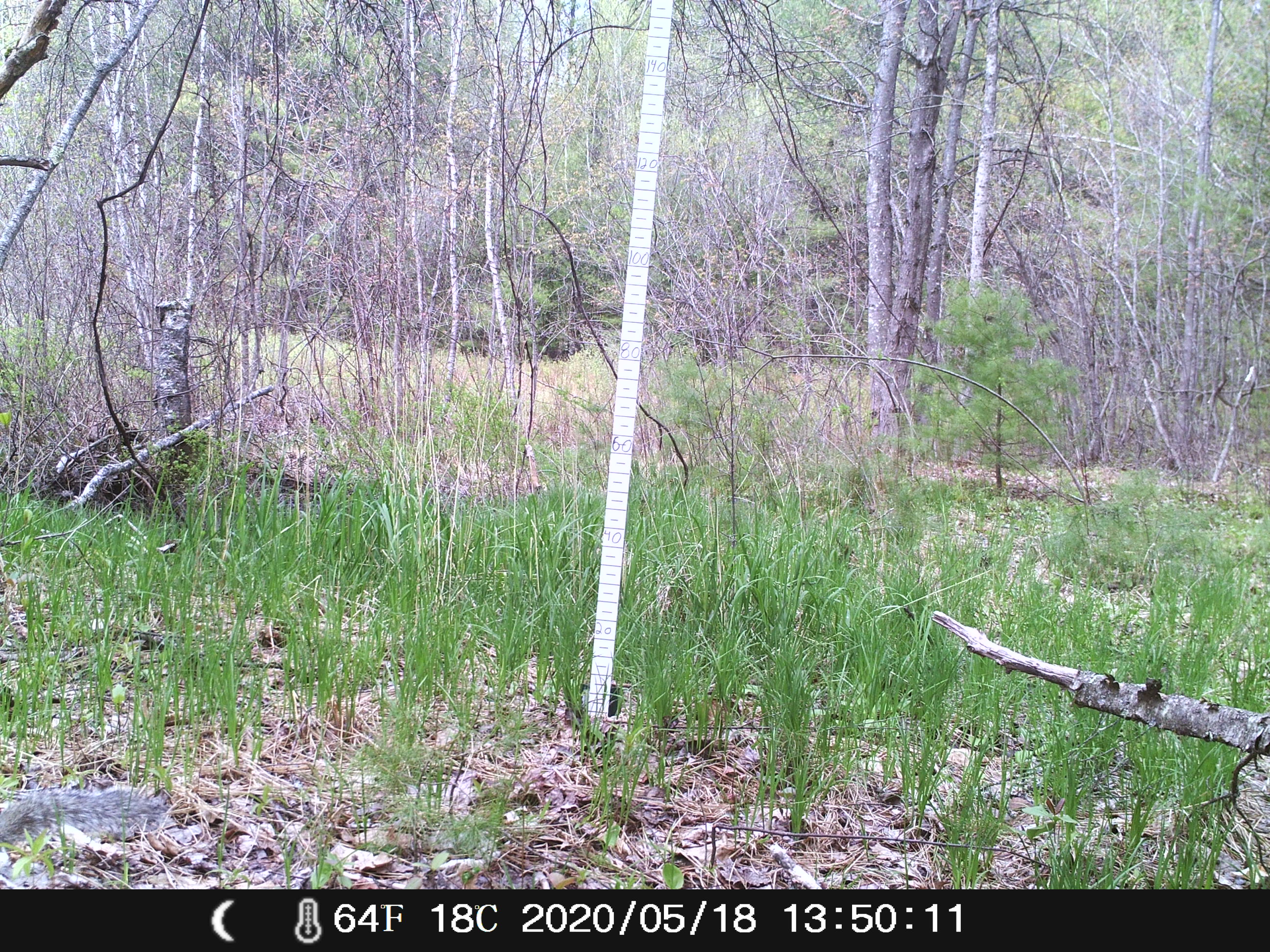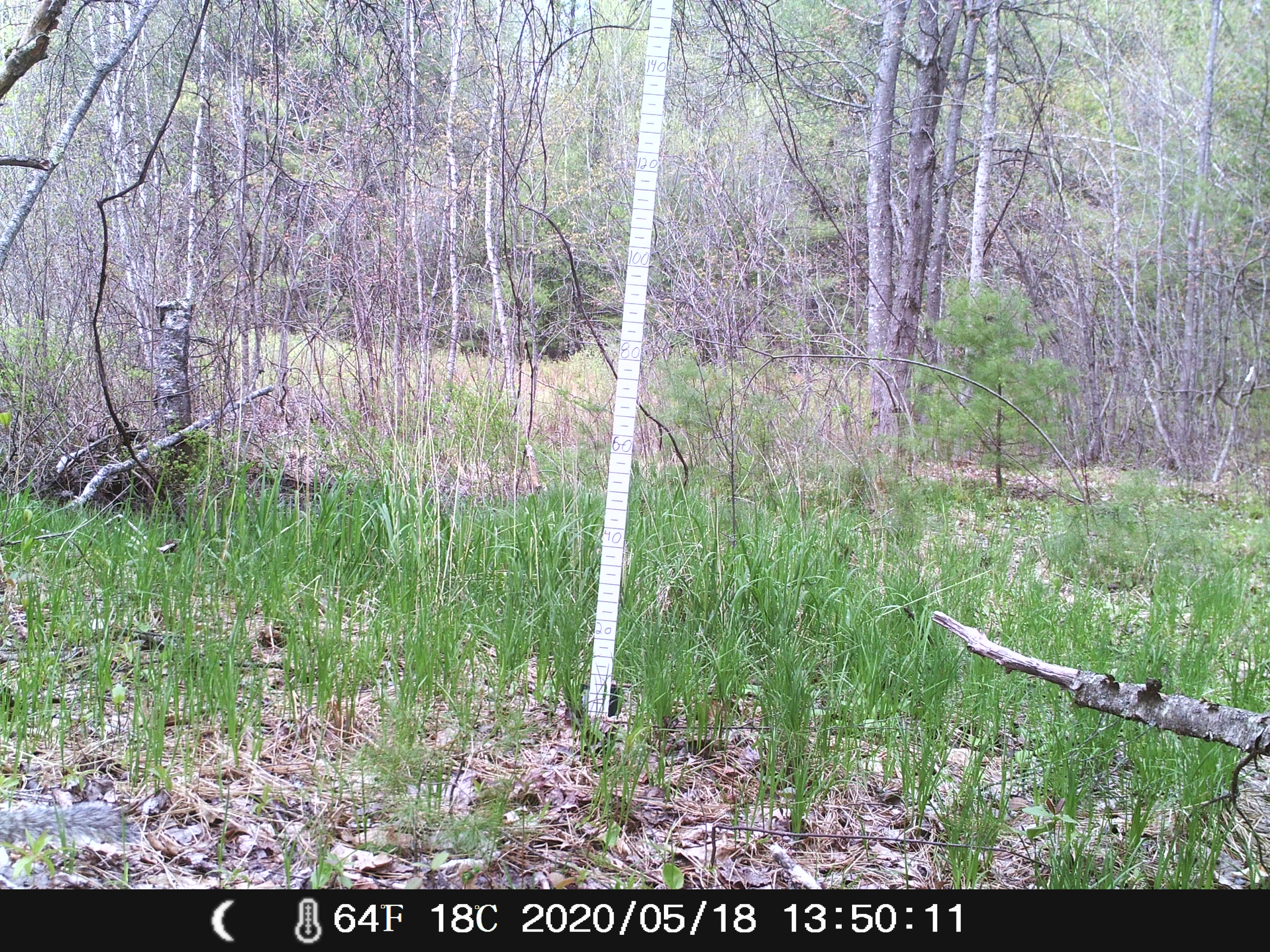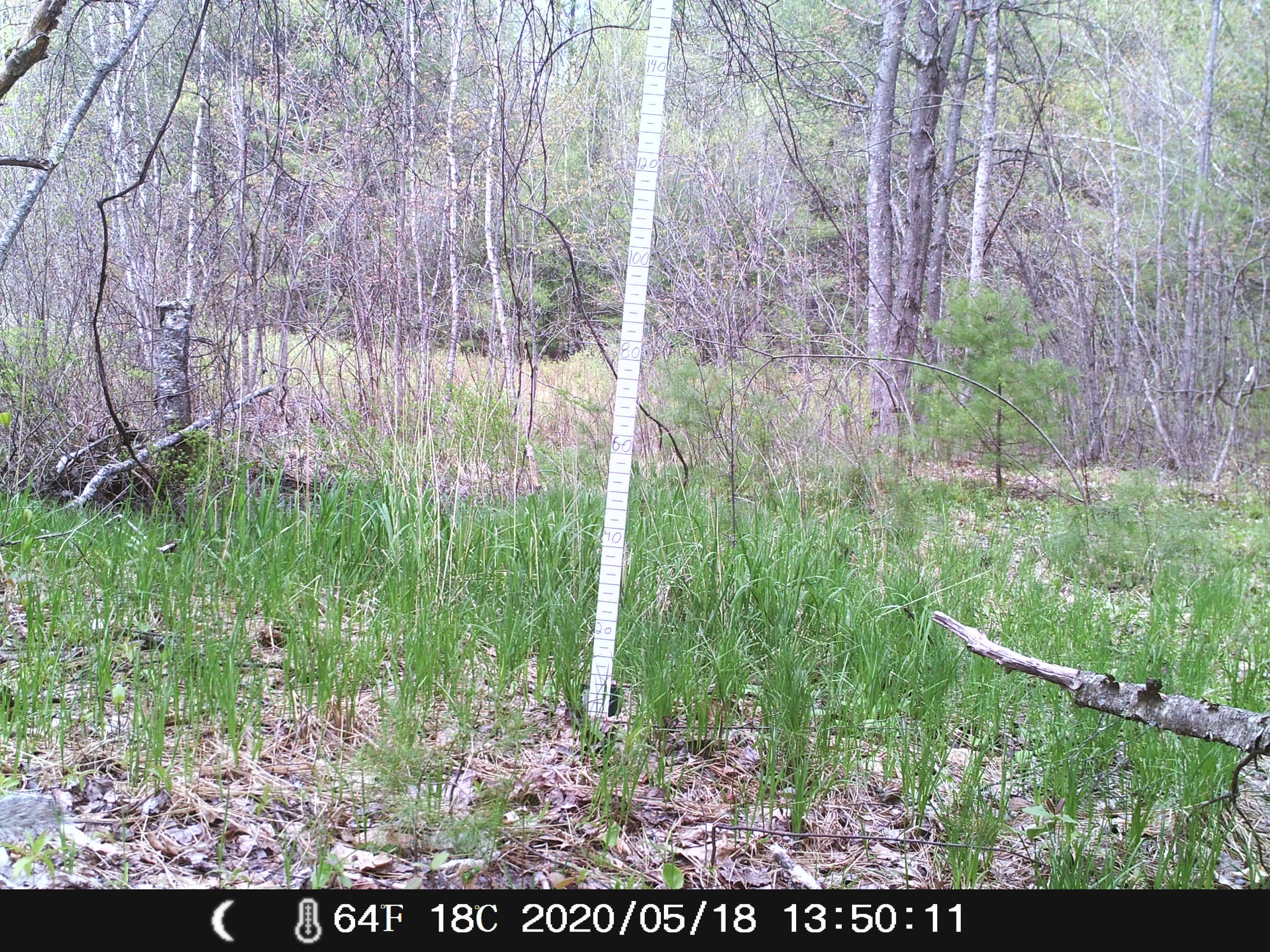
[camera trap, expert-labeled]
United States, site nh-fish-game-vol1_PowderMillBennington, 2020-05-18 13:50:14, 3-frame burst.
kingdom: Animalia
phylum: Chordata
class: Mammalia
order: Rodentia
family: Sciuridae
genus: Sciurus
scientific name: Sciurus carolinensis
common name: gray squirrel